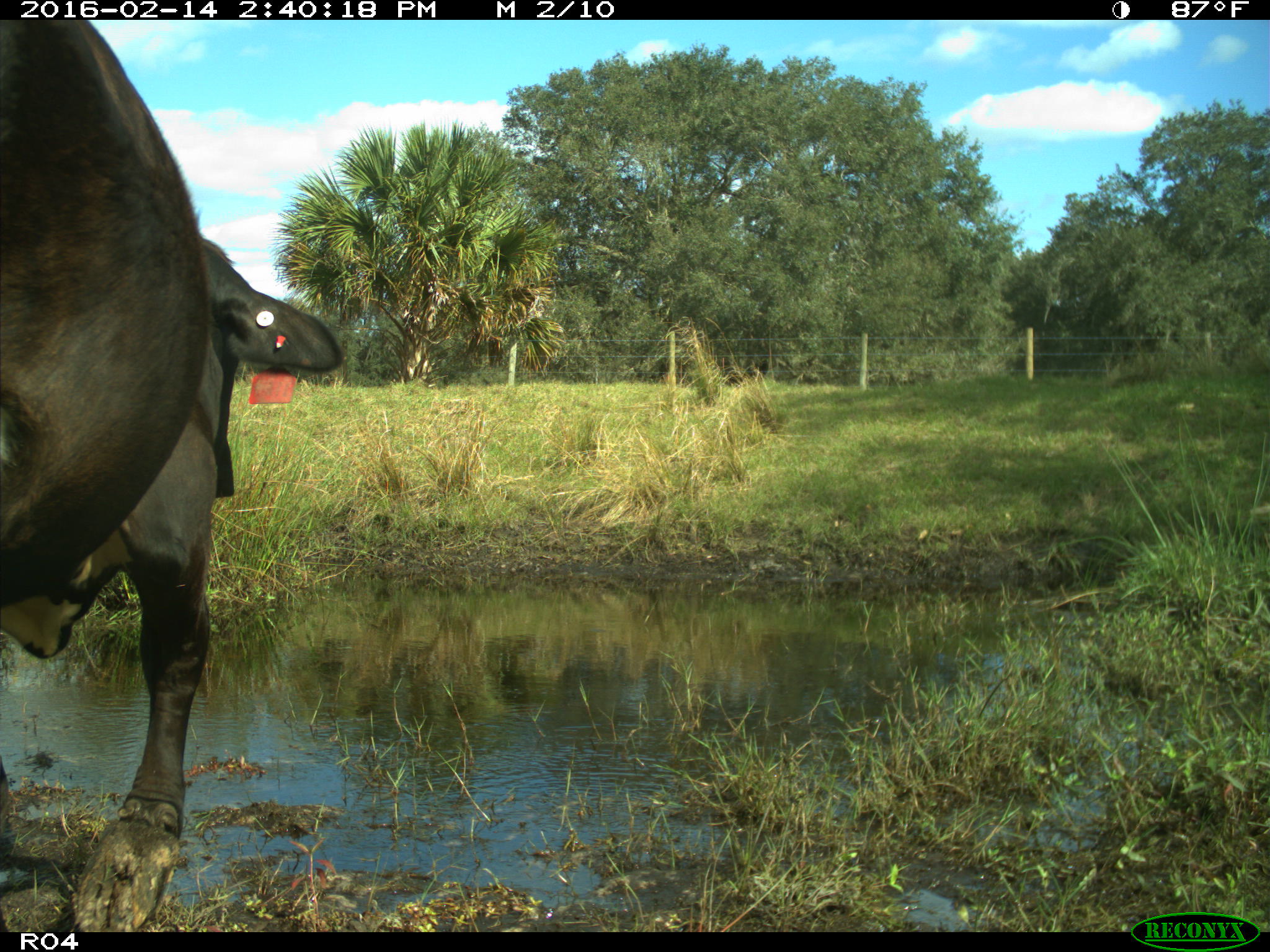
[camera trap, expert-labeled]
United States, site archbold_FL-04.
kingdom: Animalia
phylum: Chordata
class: Mammalia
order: Artiodactyla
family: Bovidae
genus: Bos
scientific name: Bos taurus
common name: domestic cow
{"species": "Bos taurus (domestic cow)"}